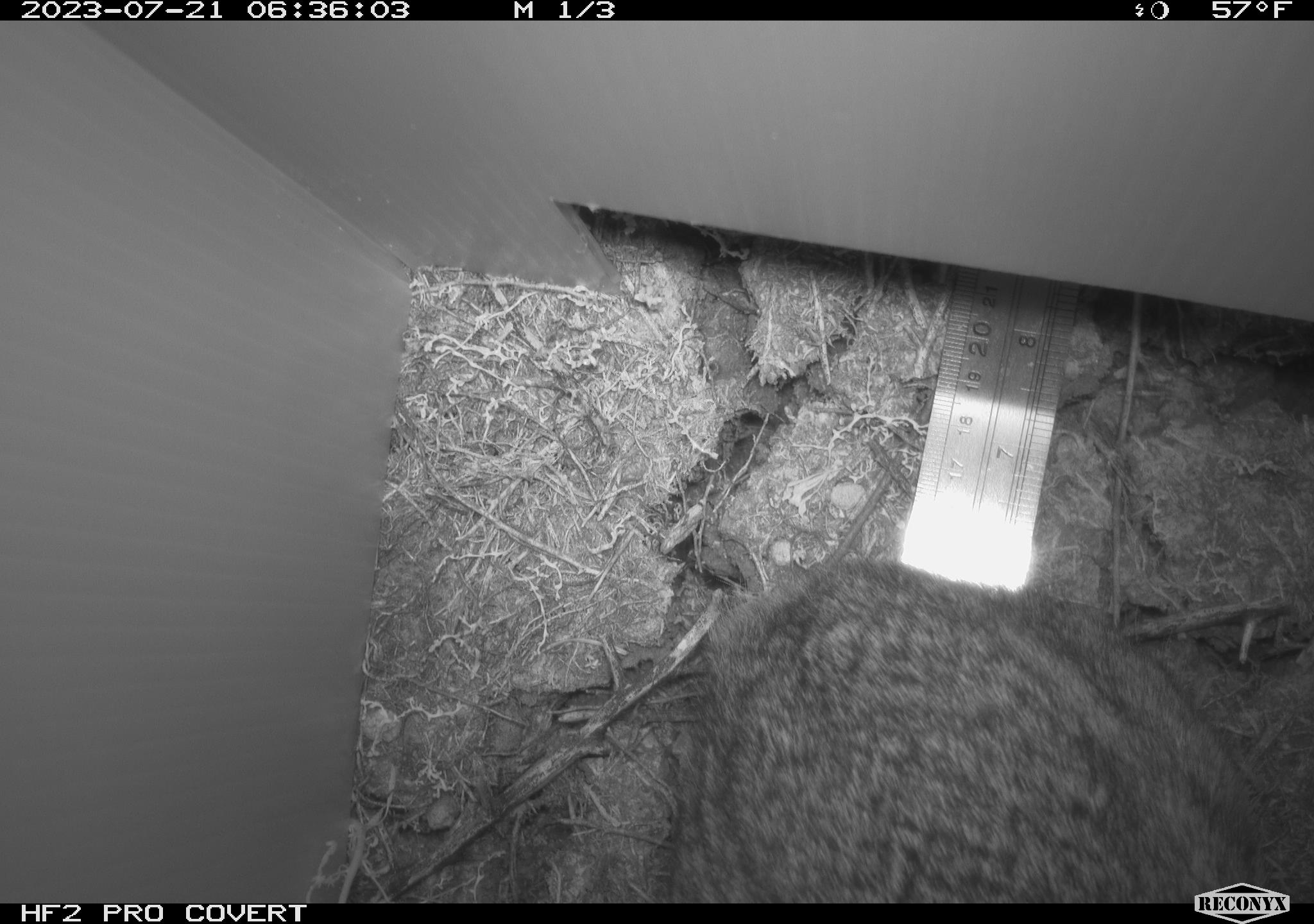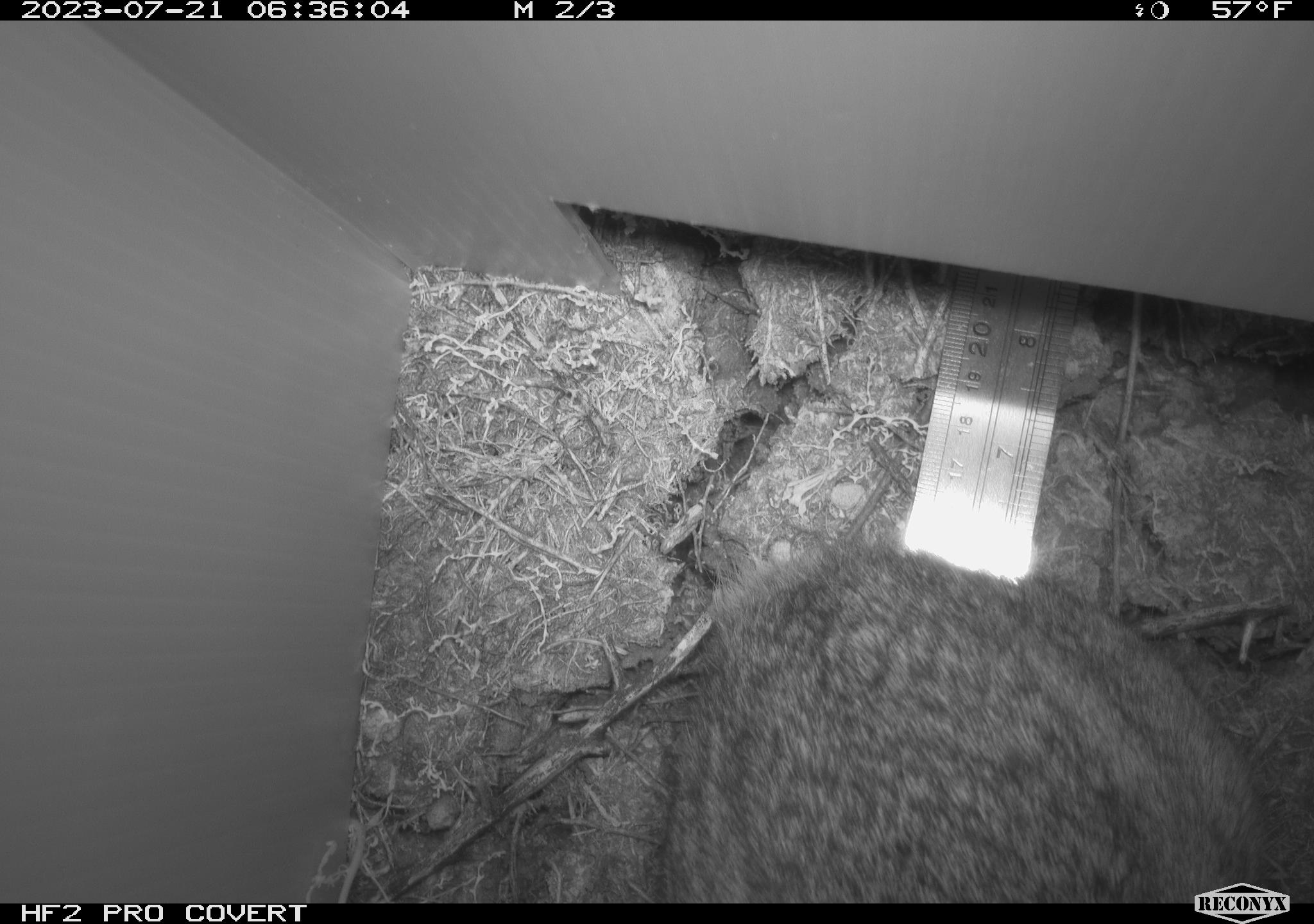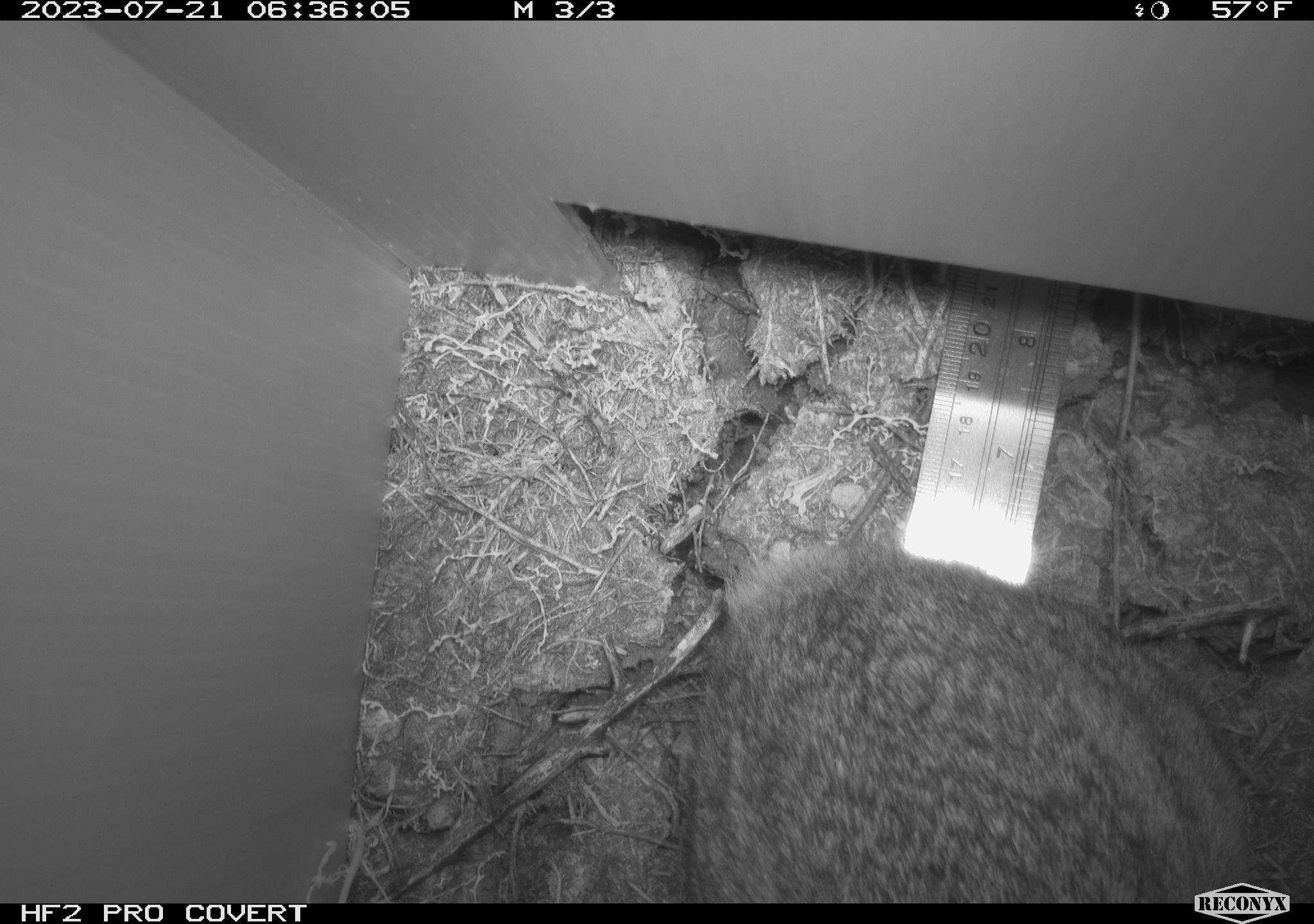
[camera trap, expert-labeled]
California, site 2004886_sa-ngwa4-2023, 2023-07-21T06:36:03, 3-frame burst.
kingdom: Animalia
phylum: Chordata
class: Mammalia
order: Lagomorpha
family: Leporidae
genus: Sylvilagus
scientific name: Sylvilagus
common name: cottontail rabbits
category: sylvilagus species